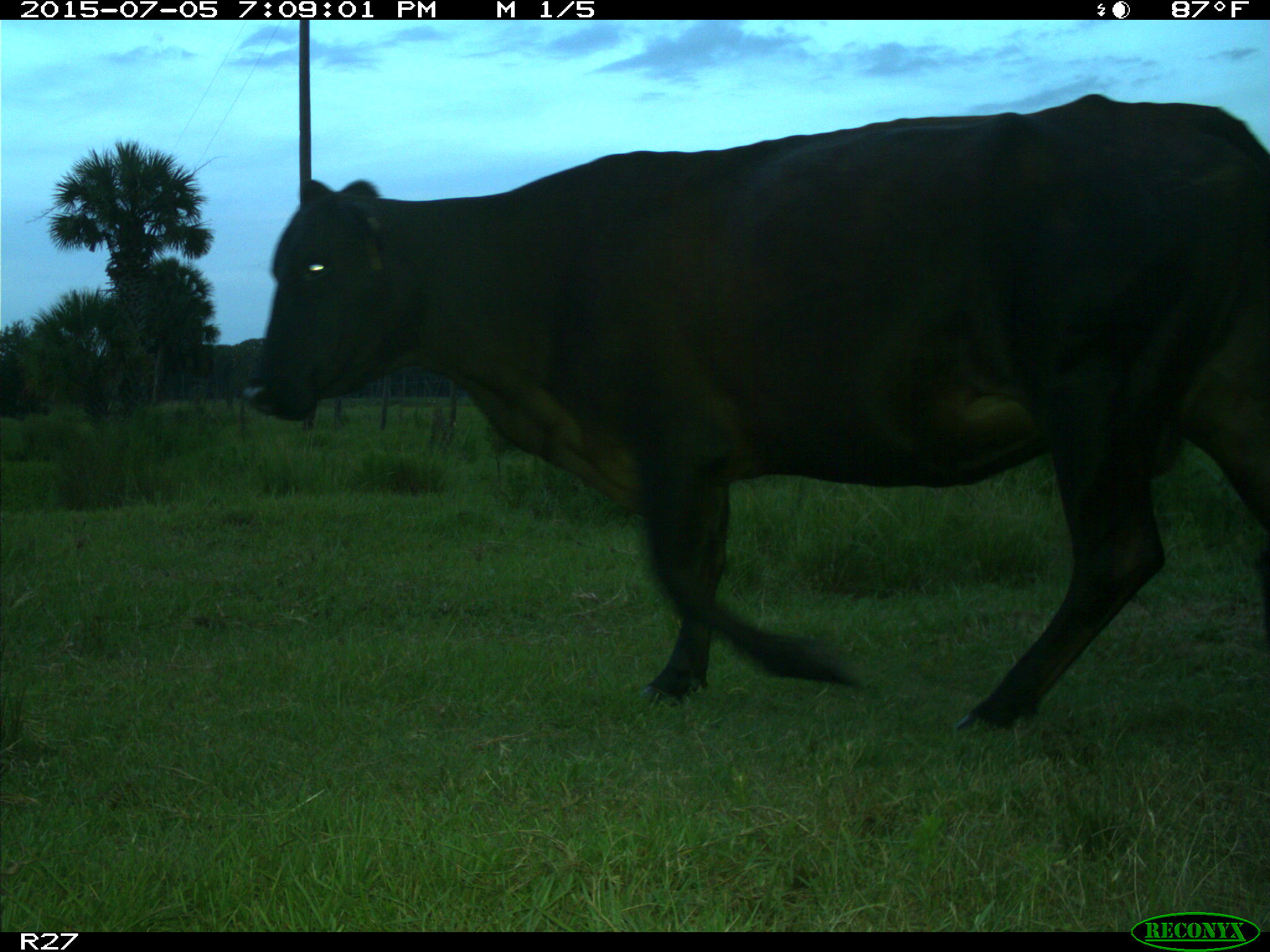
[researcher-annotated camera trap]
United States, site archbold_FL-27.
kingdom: Animalia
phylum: Chordata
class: Mammalia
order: Artiodactyla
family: Bovidae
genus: Bos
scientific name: Bos taurus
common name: domestic cow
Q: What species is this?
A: Bos taurus (domestic cow).